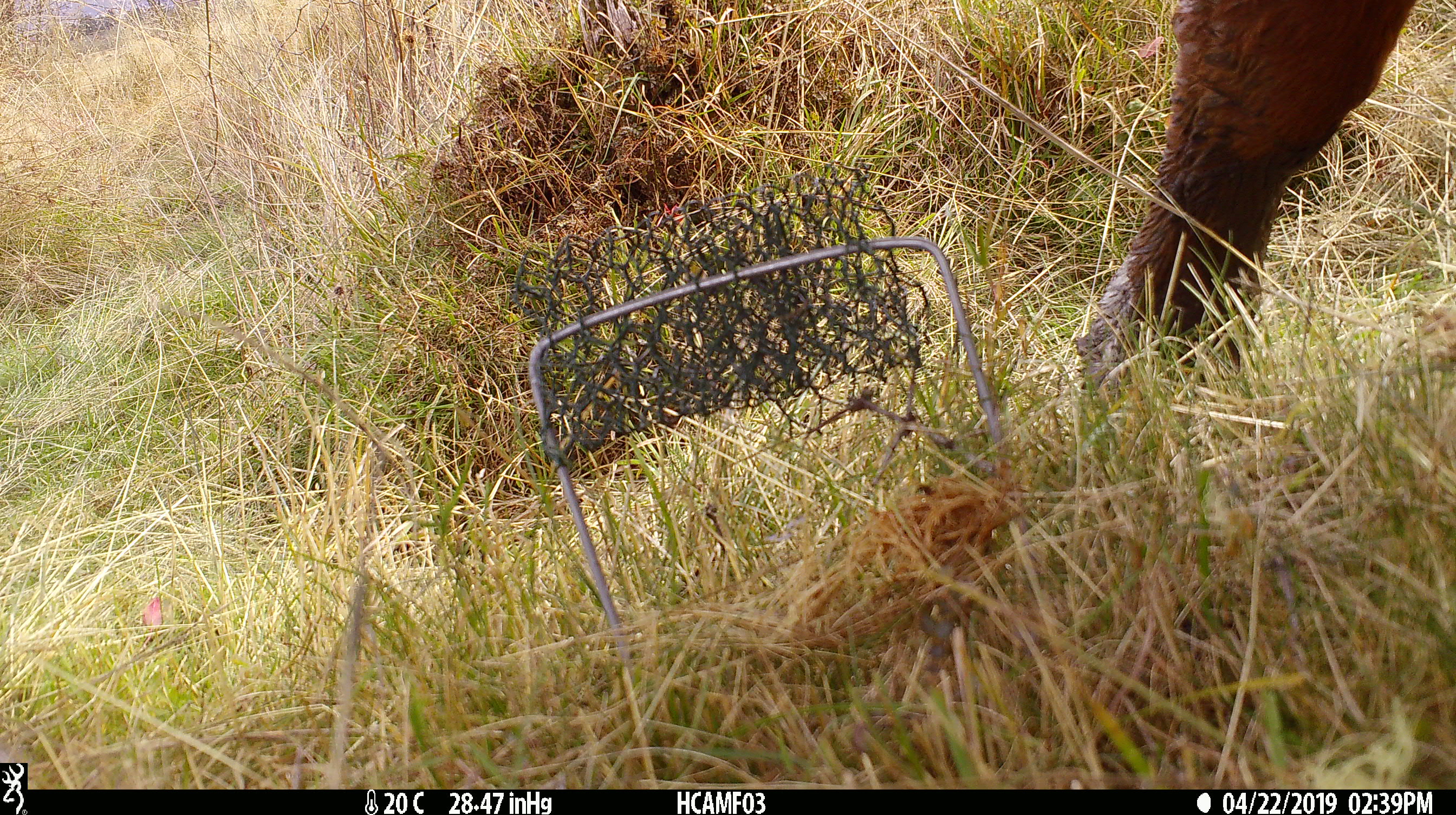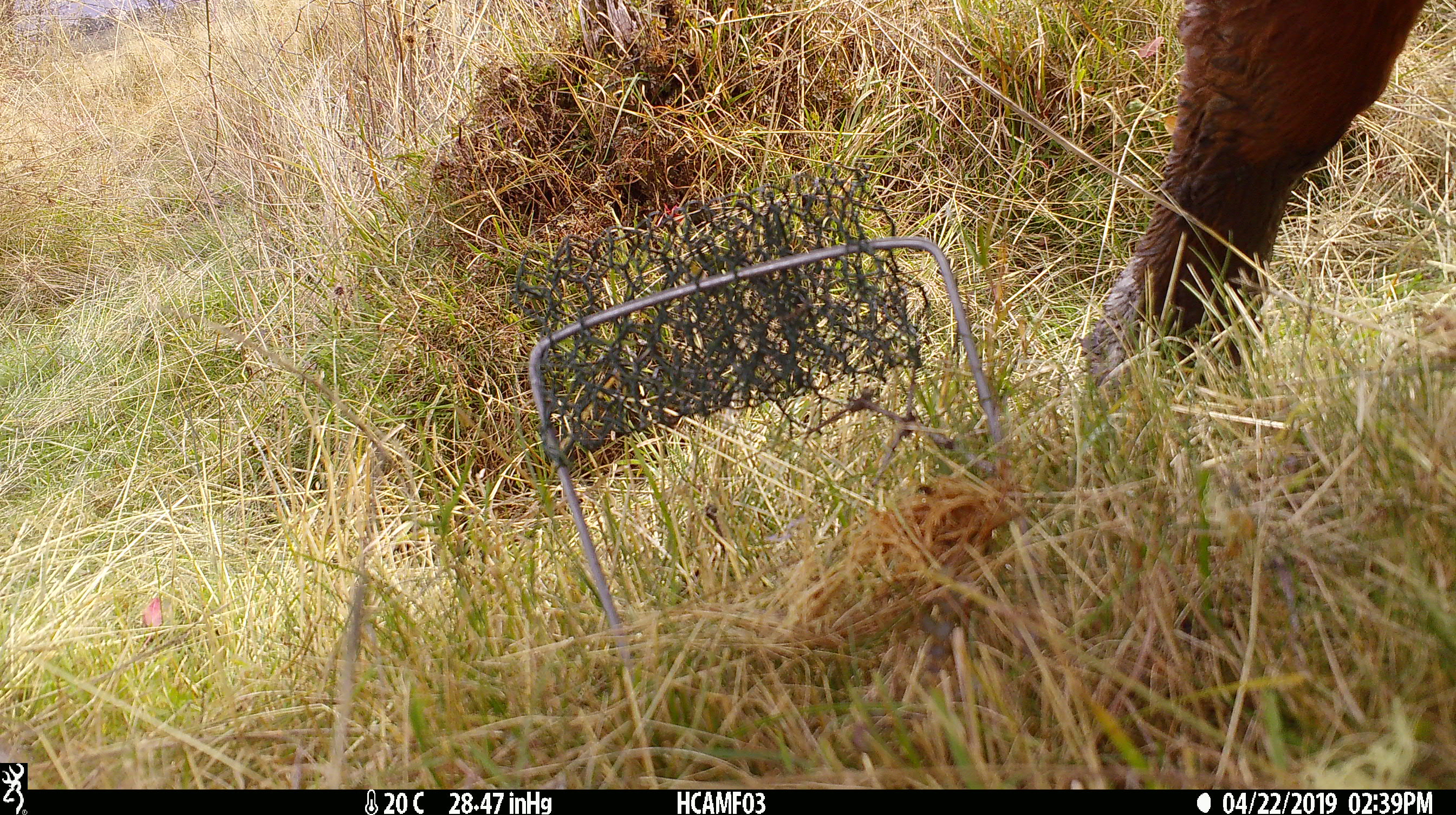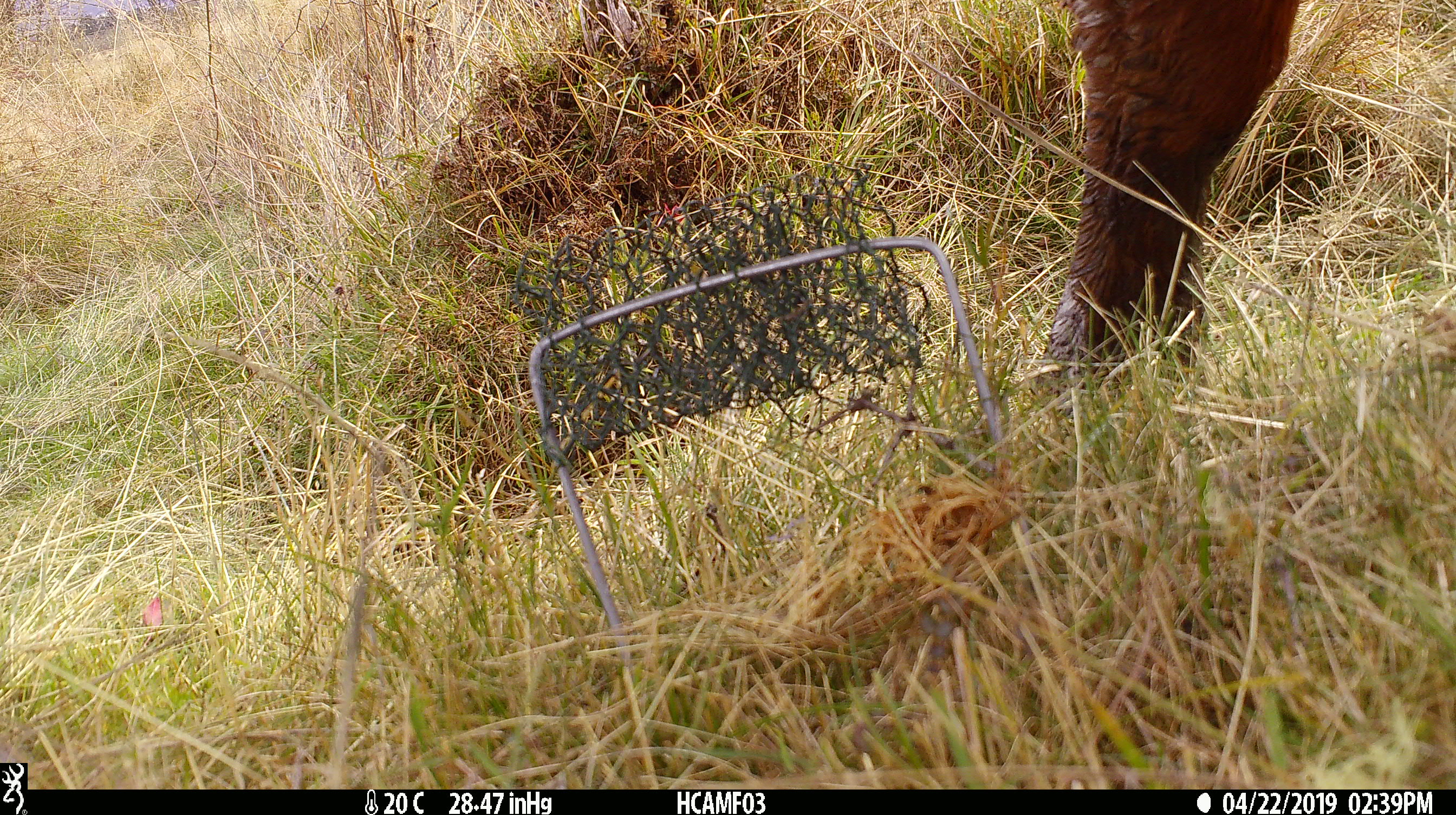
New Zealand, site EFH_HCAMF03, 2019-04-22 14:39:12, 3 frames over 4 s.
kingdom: Animalia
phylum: Chordata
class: Mammalia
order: Artiodactyla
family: Bovidae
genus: Bos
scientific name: Bos taurus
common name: domestic cow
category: cow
Cow (domestic cow) (Bos taurus).